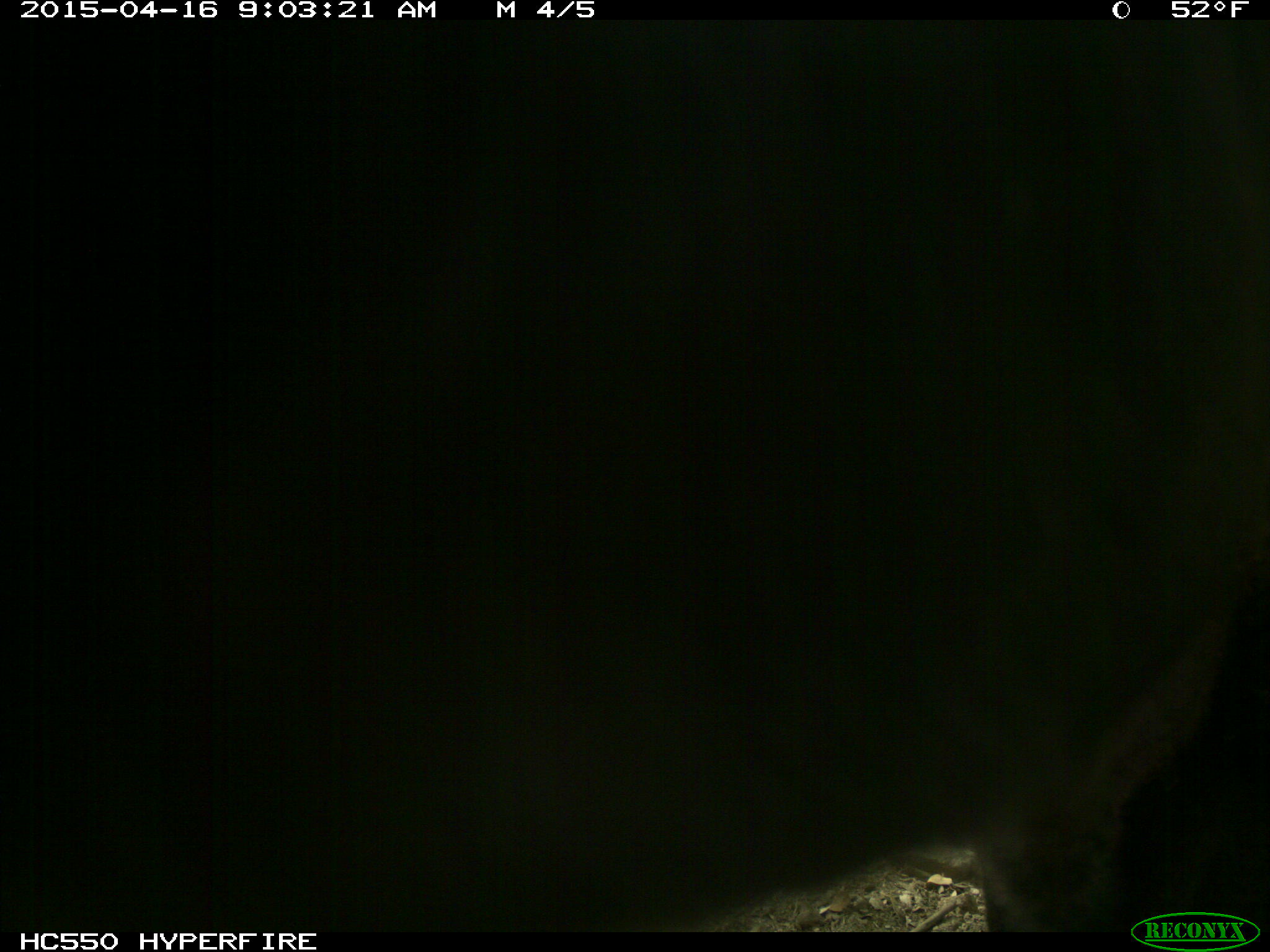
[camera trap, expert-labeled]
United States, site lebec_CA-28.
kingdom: Animalia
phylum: Chordata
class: Mammalia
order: Artiodactyla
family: Bovidae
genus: Bos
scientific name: Bos taurus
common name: domestic cow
Bos taurus (domestic cow).